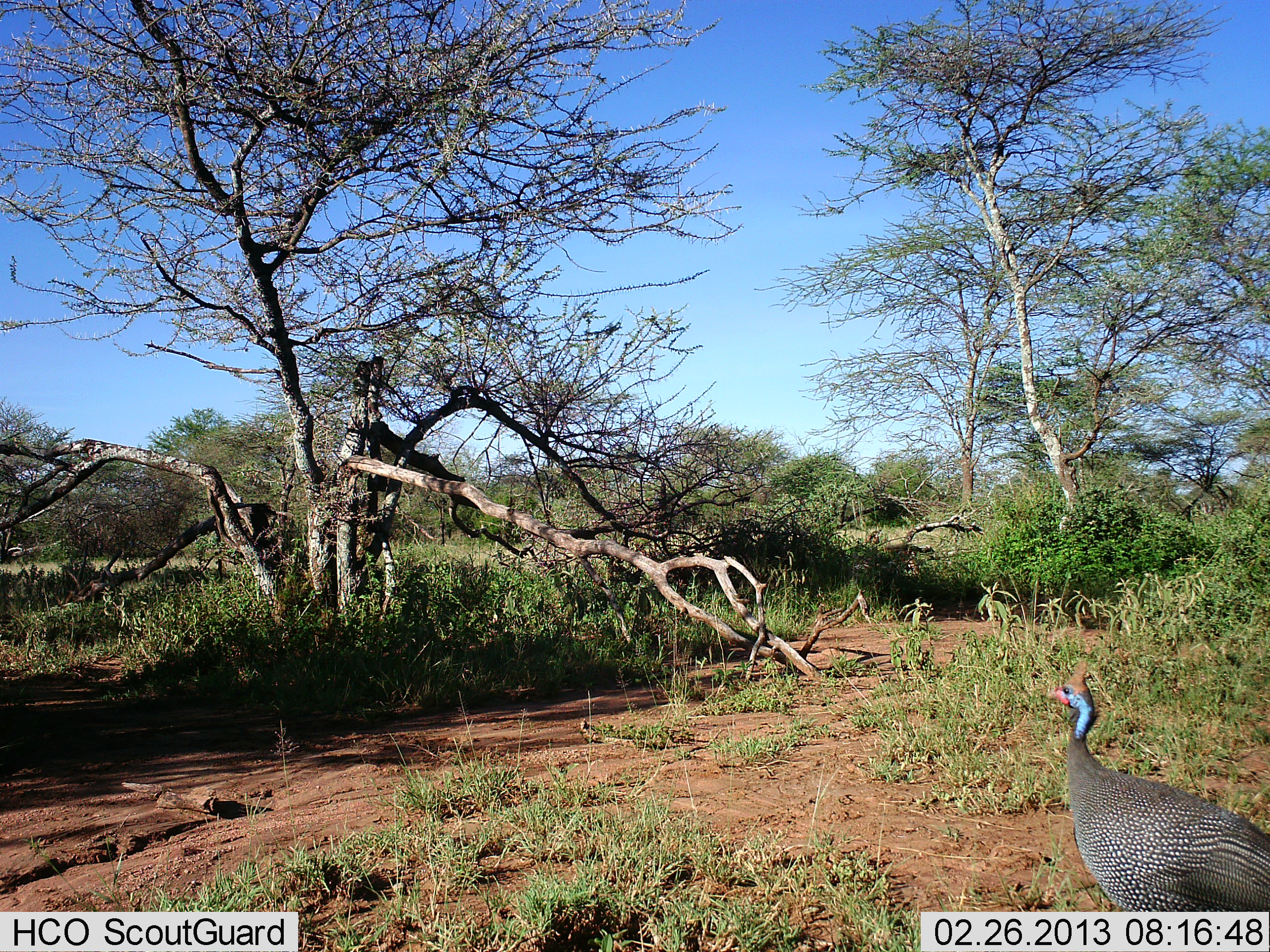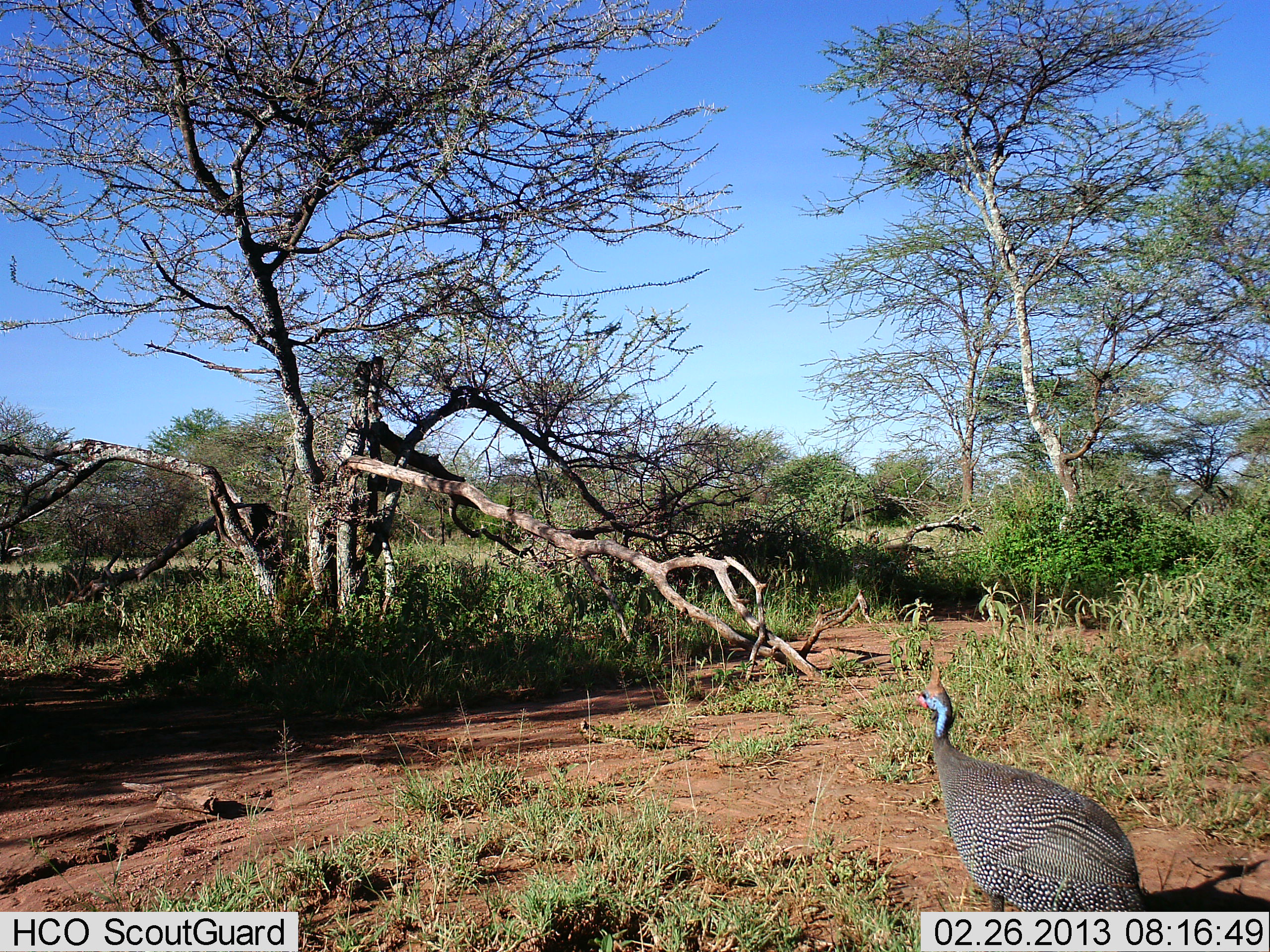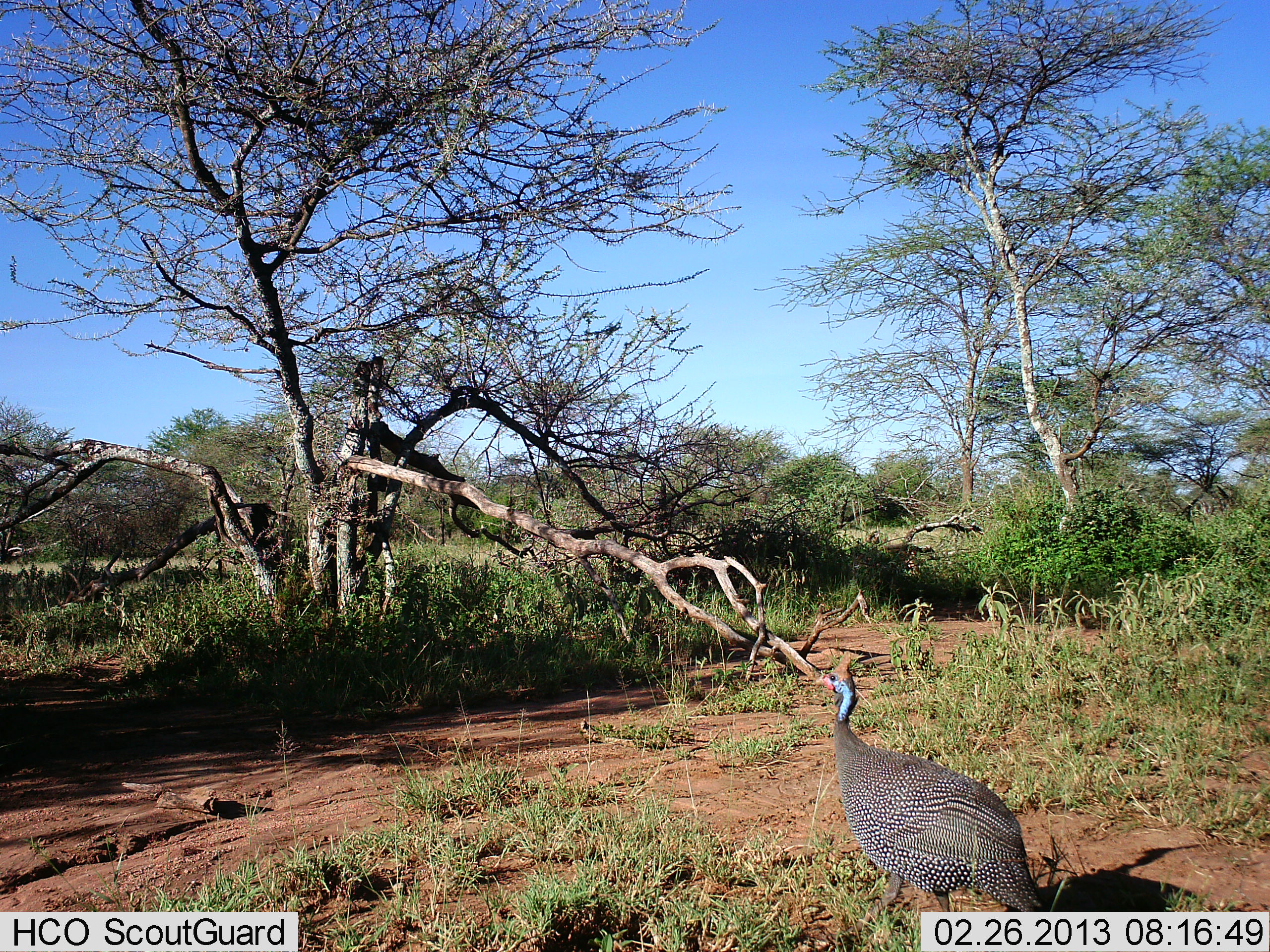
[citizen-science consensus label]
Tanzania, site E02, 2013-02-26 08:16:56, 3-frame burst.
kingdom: Animalia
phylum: Chordata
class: Aves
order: Galliformes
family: Numididae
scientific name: Numididae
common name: guinea fowl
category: guineafowl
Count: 1.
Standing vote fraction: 5%.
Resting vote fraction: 0%.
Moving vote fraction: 95%.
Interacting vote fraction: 0%.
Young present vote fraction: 0%.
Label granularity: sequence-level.